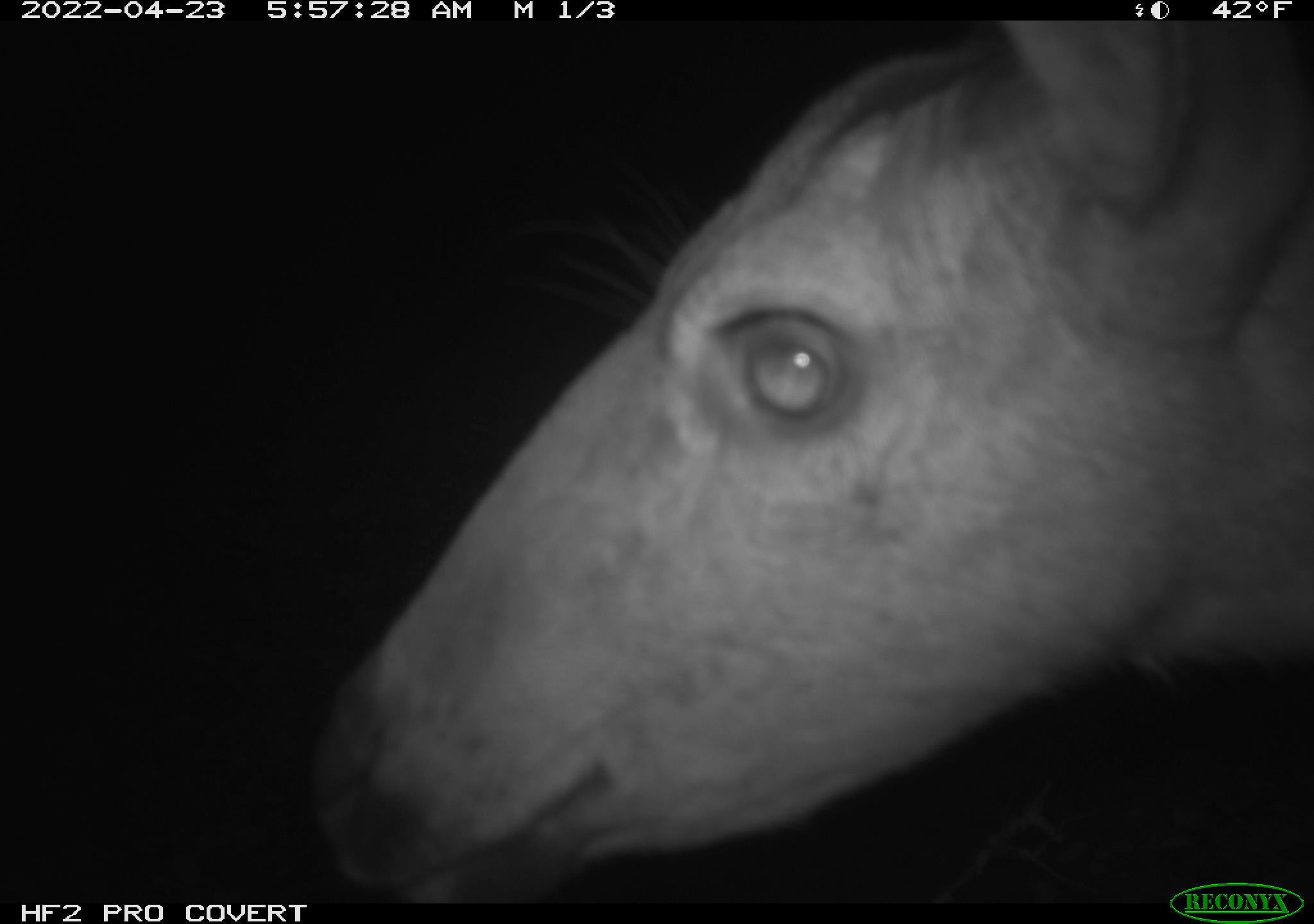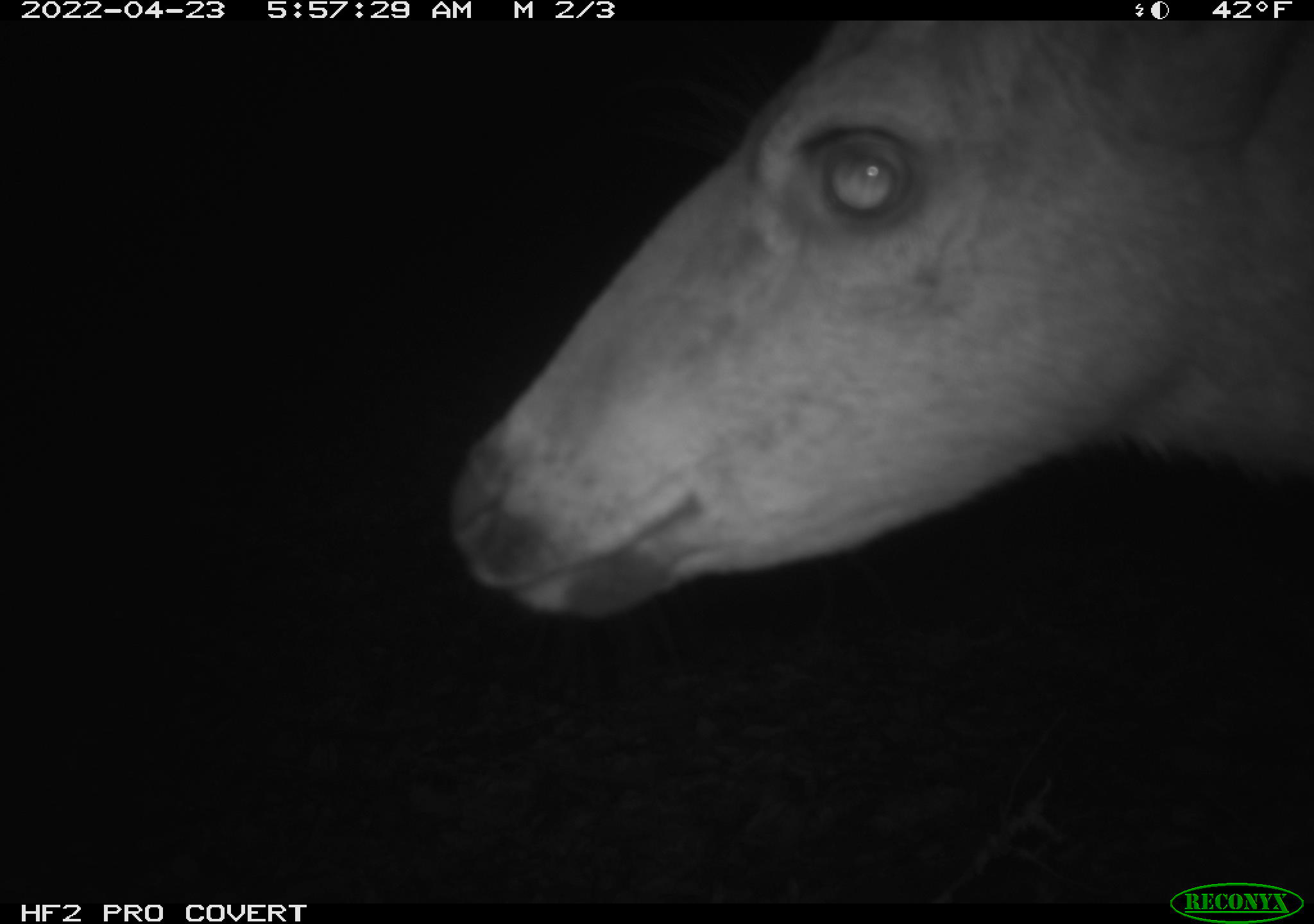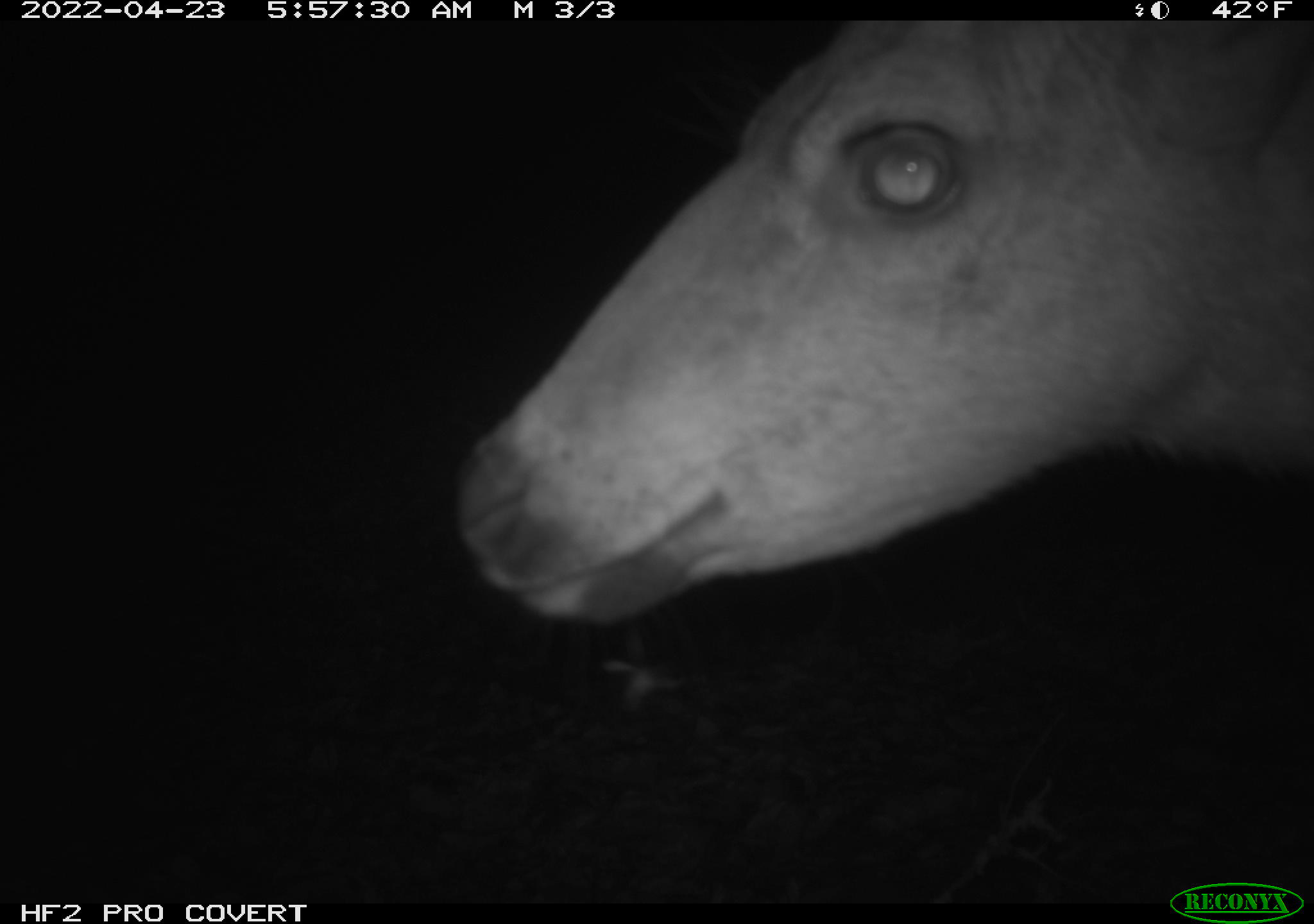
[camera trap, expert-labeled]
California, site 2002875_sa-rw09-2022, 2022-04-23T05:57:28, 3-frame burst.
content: unidentified animal